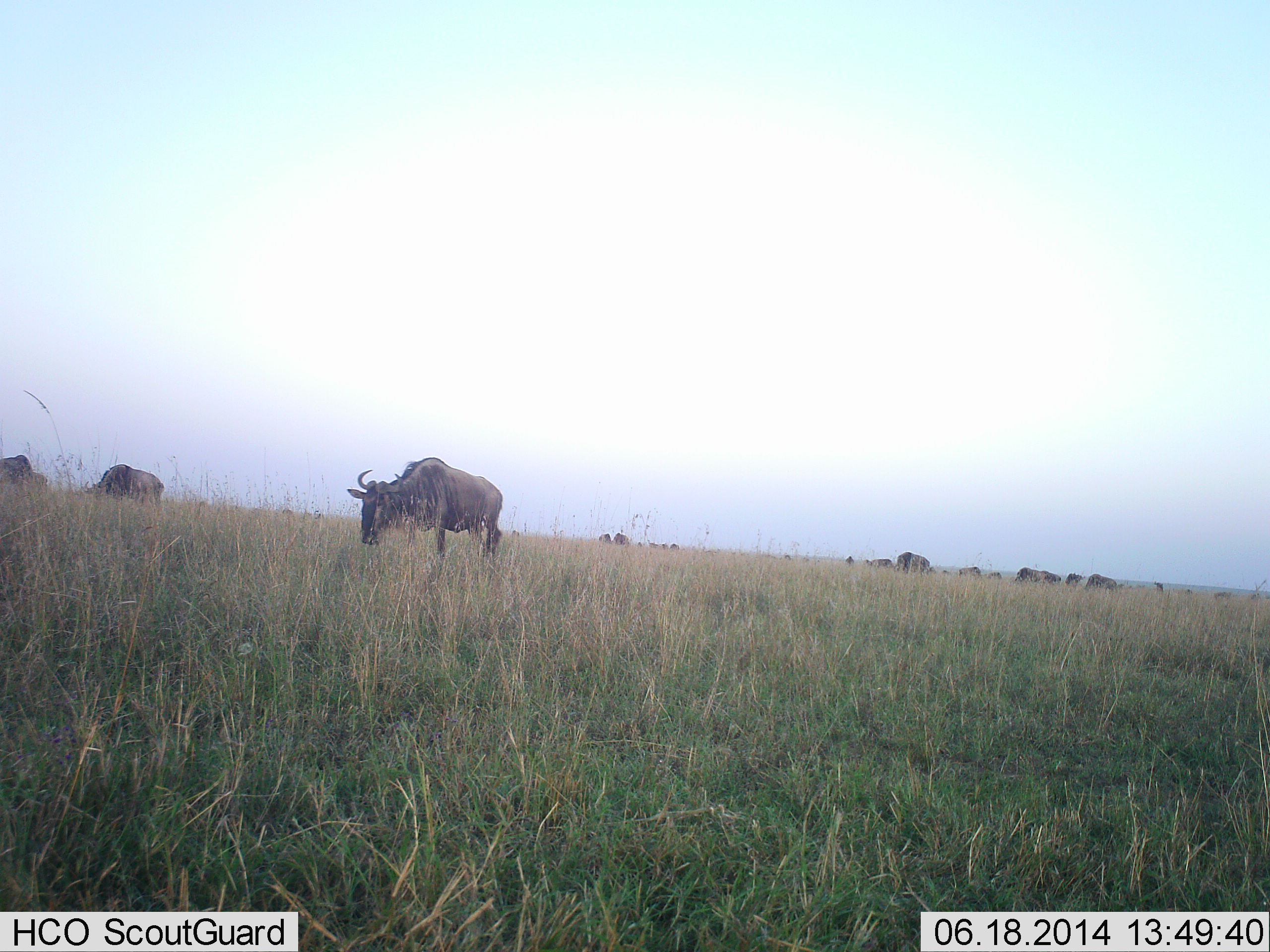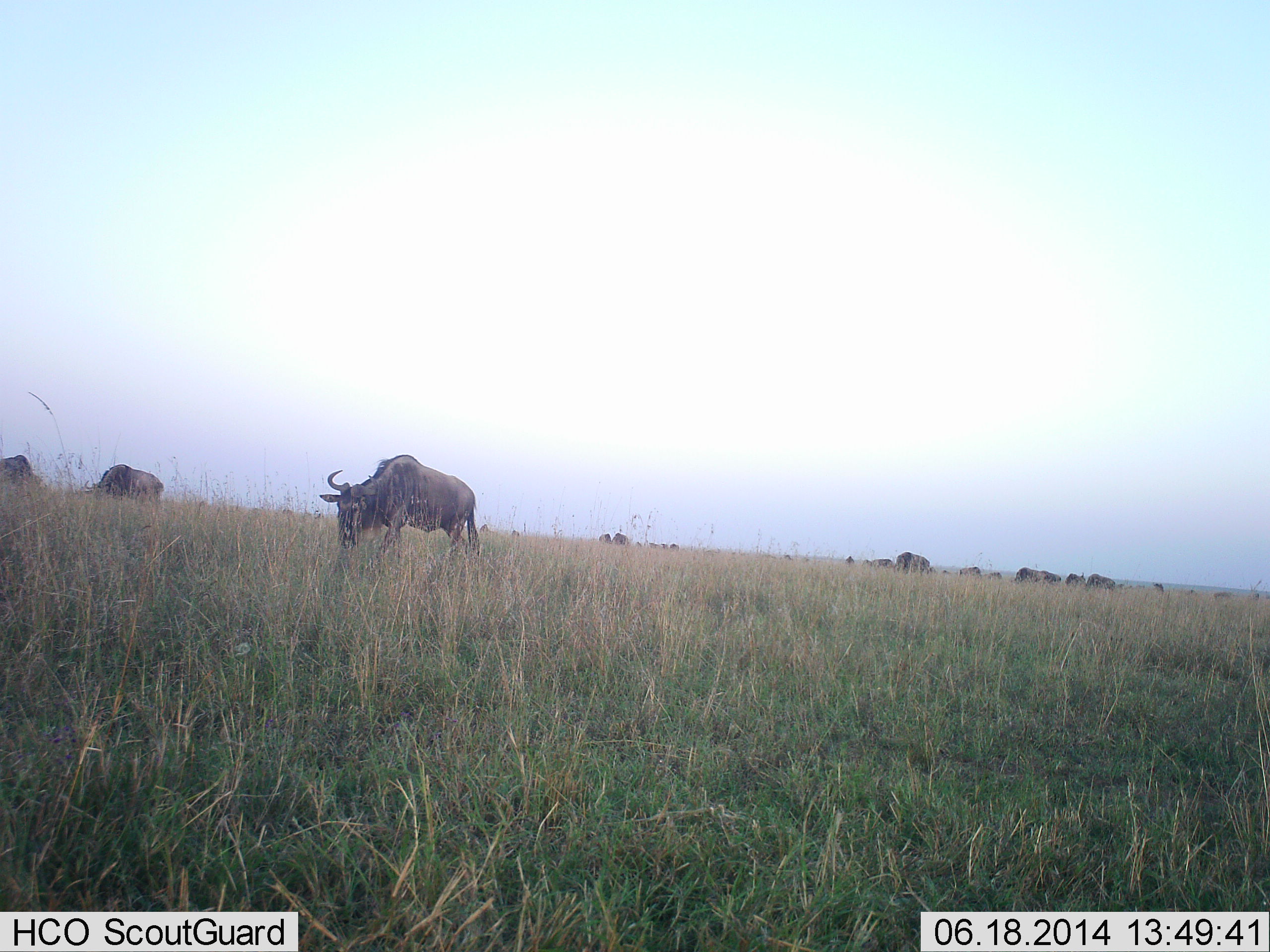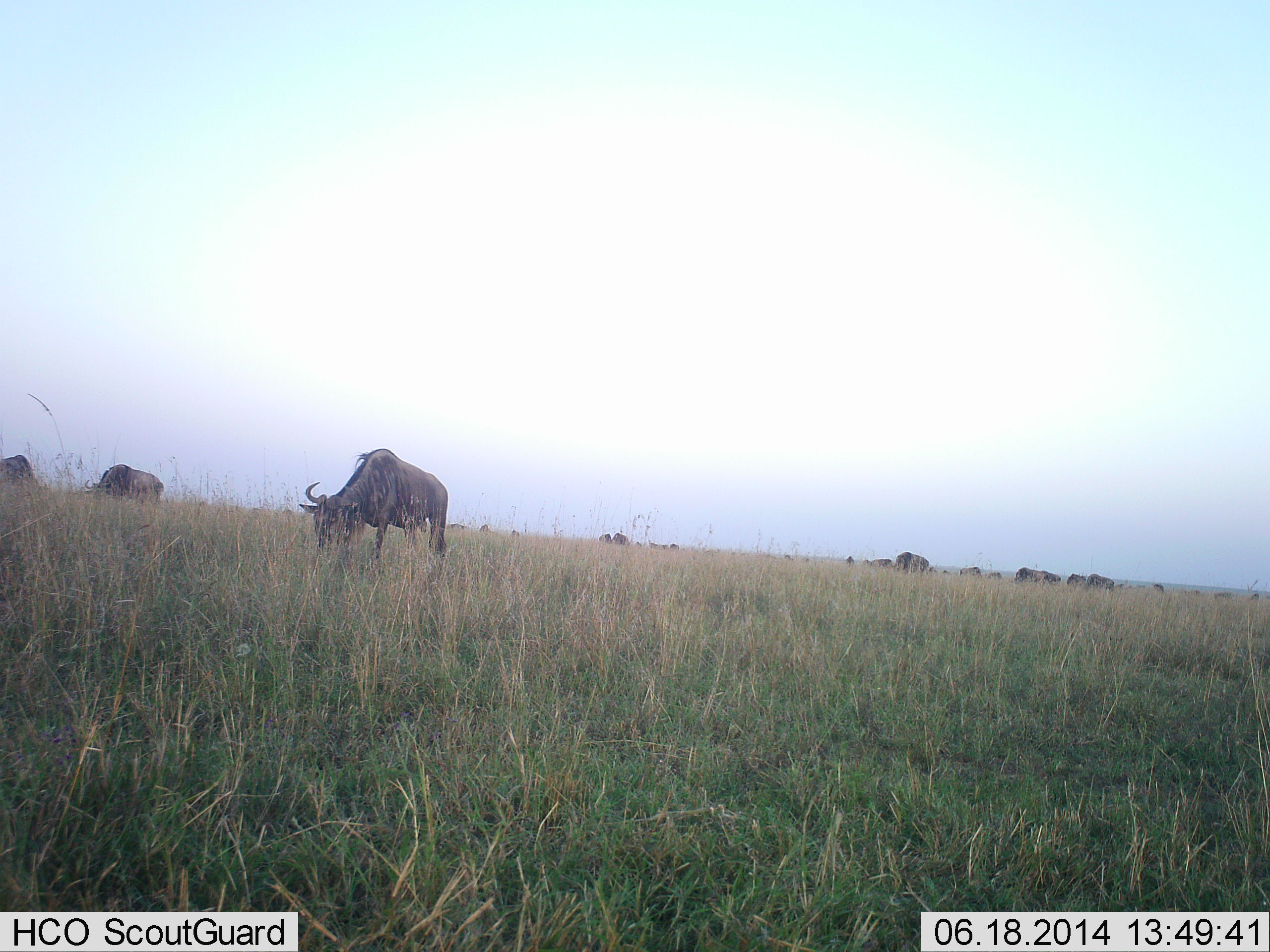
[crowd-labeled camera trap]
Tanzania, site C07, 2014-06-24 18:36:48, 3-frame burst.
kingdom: Animalia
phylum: Chordata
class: Mammalia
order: Artiodactyla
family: Bovidae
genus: Connochaetes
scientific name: Connochaetes taurinus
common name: blue wildebeest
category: wildebeest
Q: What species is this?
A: Wildebeest (blue wildebeest) (Connochaetes taurinus).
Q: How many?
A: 11-50.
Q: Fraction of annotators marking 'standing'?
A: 27%.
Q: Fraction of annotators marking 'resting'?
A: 0%.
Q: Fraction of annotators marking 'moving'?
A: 45%.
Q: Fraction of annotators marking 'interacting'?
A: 0%.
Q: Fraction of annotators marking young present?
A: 0%.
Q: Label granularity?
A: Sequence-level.